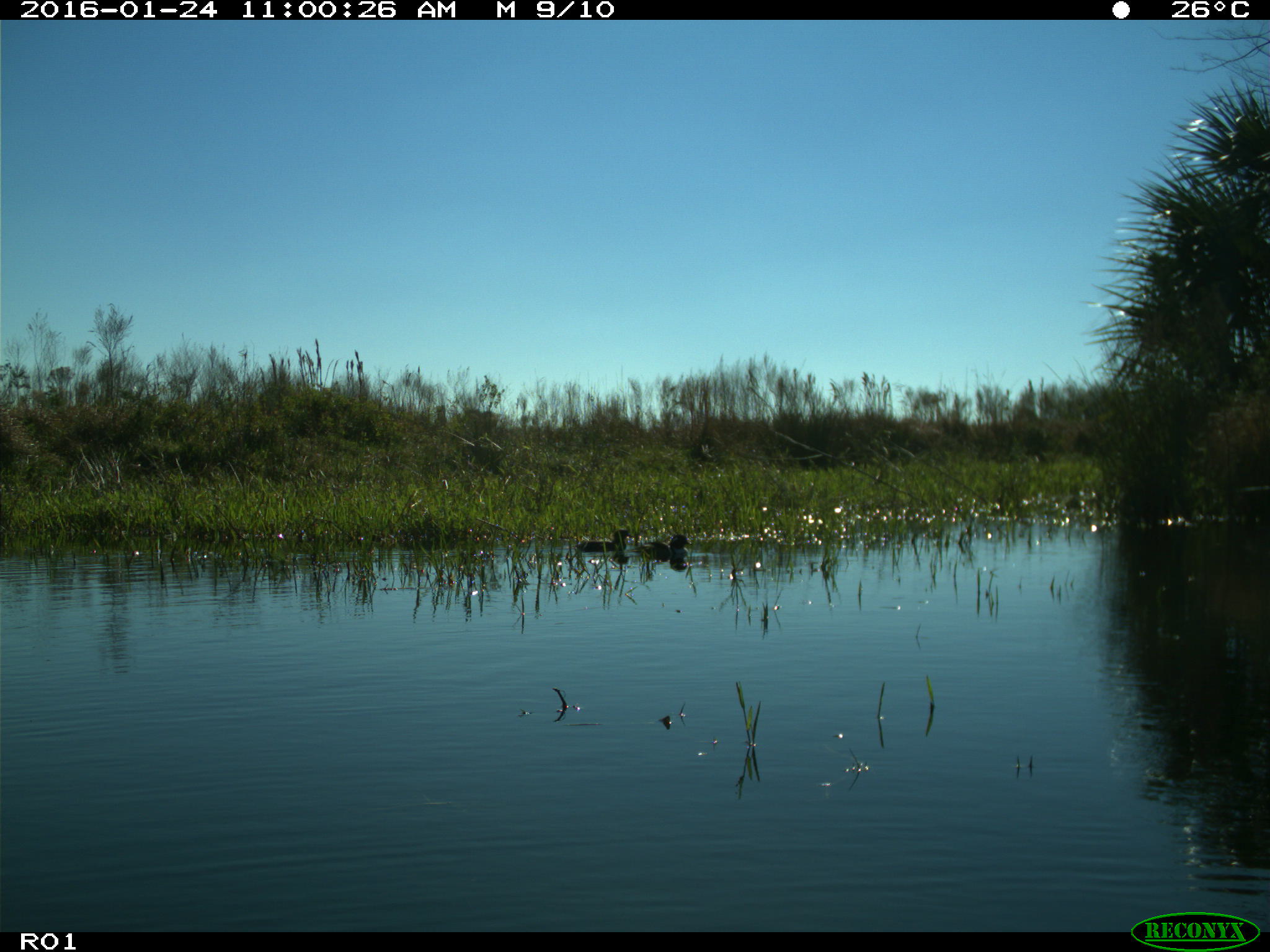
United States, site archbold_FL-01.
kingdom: Animalia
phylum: Chordata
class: Aves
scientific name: Aves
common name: birds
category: unidentified bird